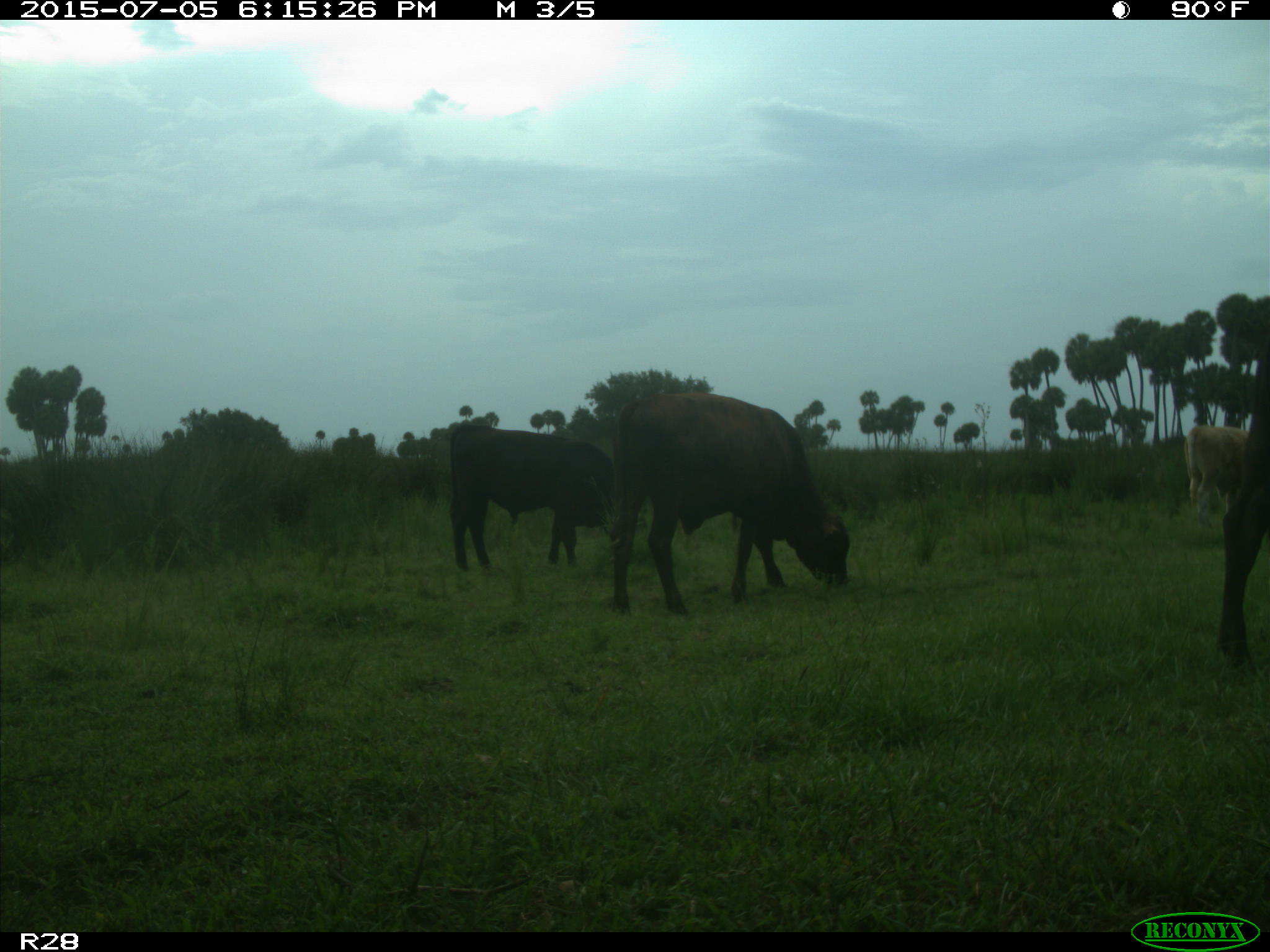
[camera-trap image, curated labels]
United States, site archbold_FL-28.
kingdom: Animalia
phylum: Chordata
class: Mammalia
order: Artiodactyla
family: Bovidae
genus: Bos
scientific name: Bos taurus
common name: domestic cow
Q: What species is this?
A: Bos taurus (domestic cow).